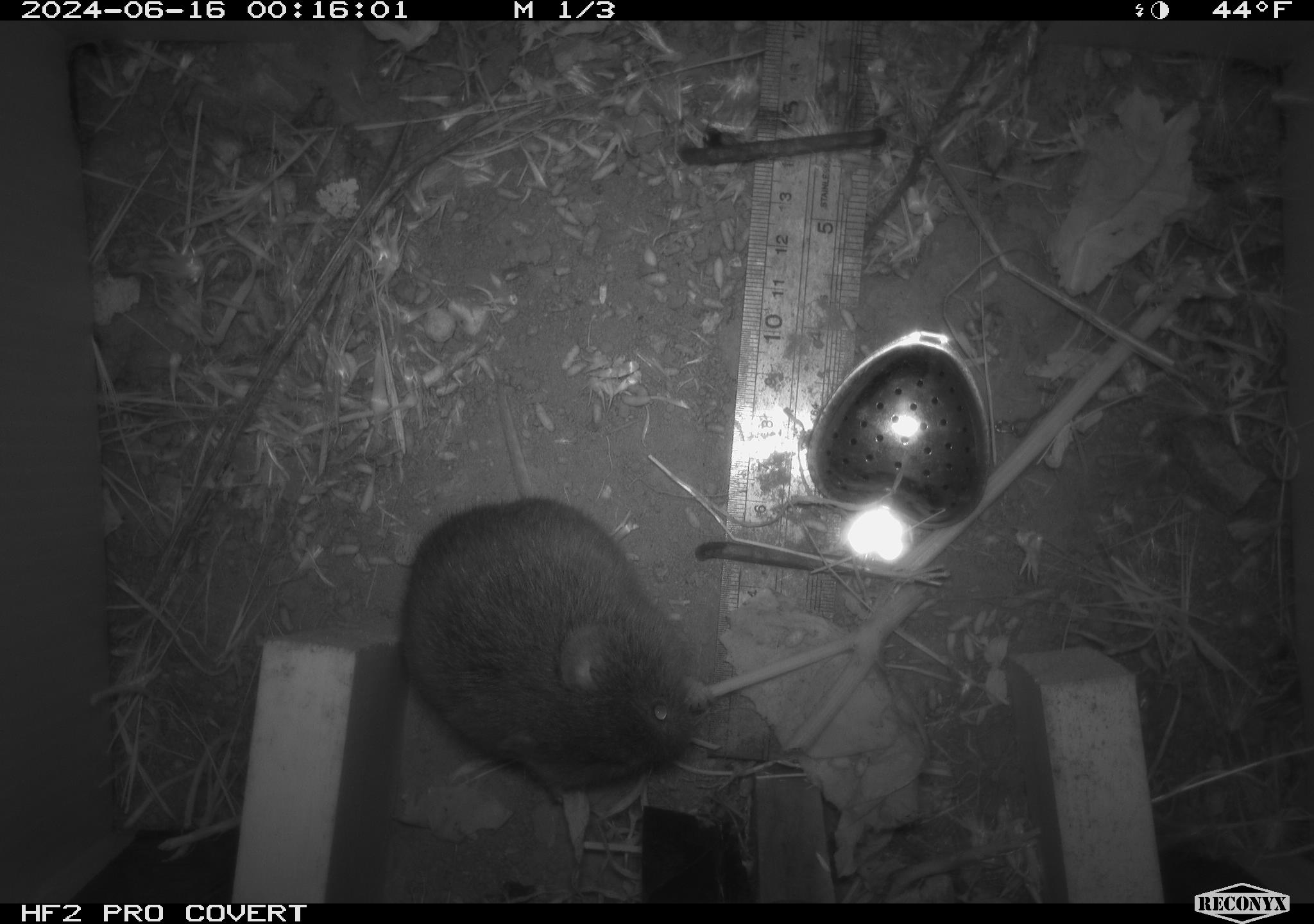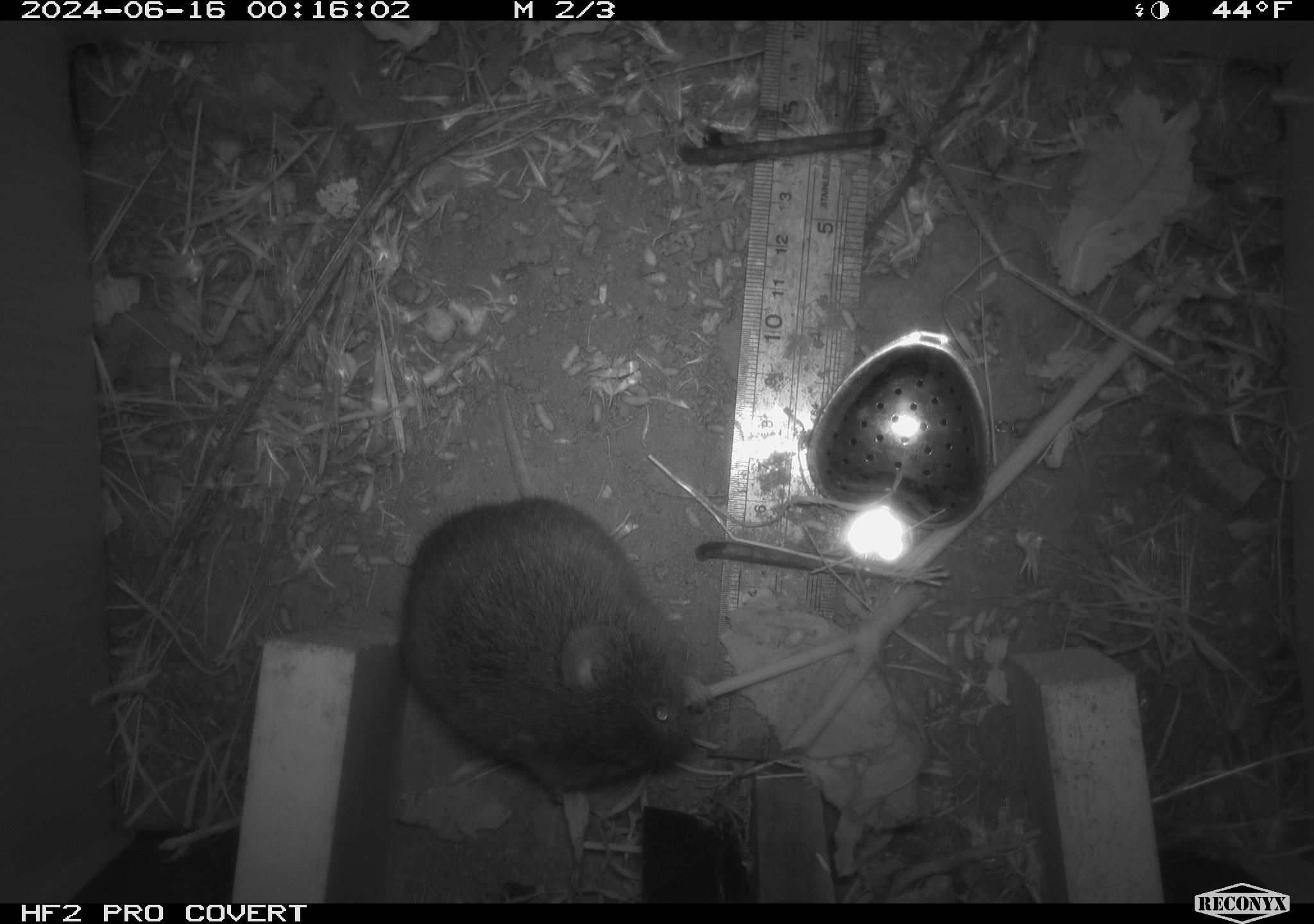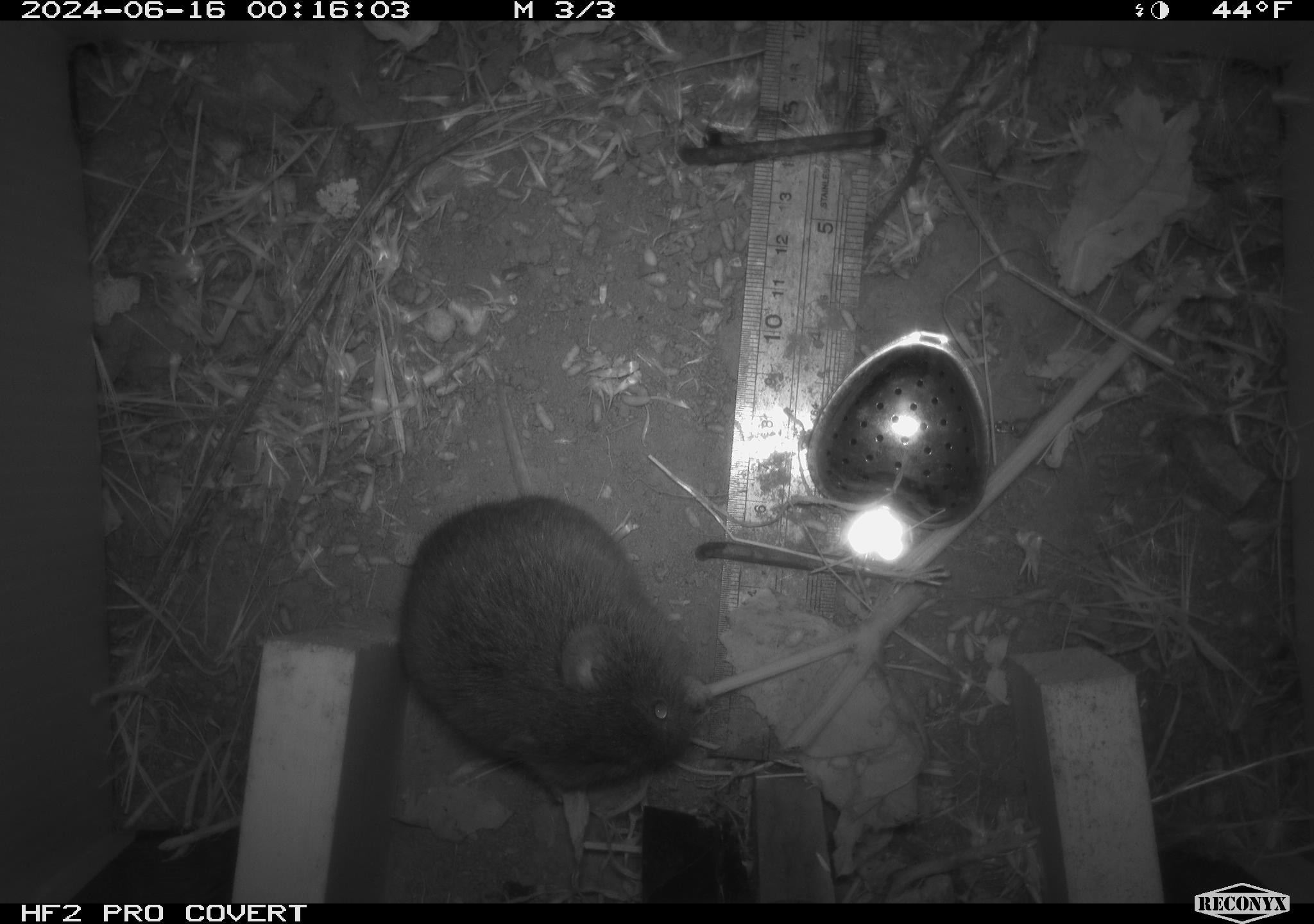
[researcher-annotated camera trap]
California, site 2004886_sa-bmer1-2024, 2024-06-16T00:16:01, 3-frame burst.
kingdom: Animalia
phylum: Chordata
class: Mammalia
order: Rodentia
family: Cricetidae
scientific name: Cricetidae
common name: hamsters, voles, lemmings, and allies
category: cricetidae family